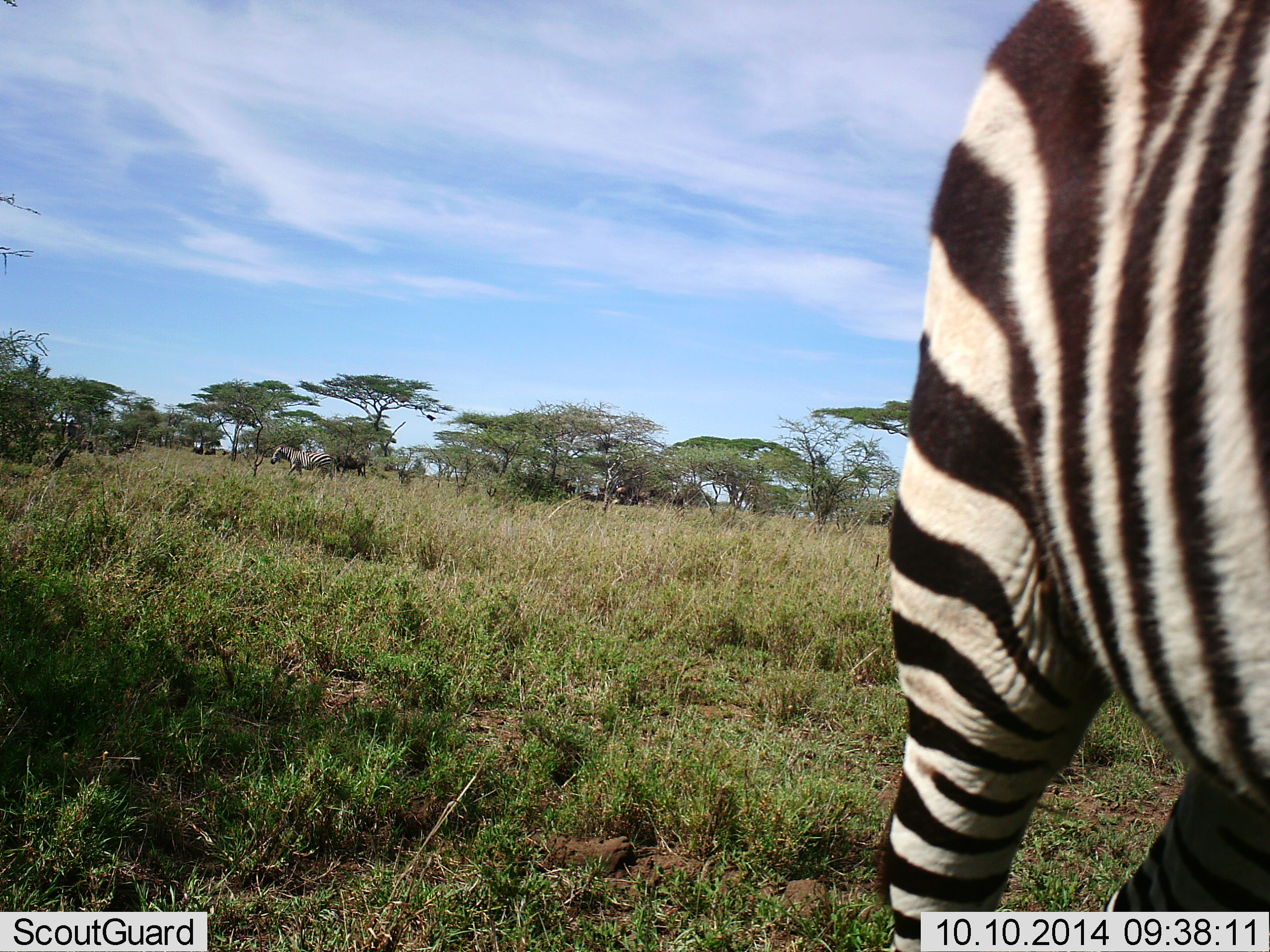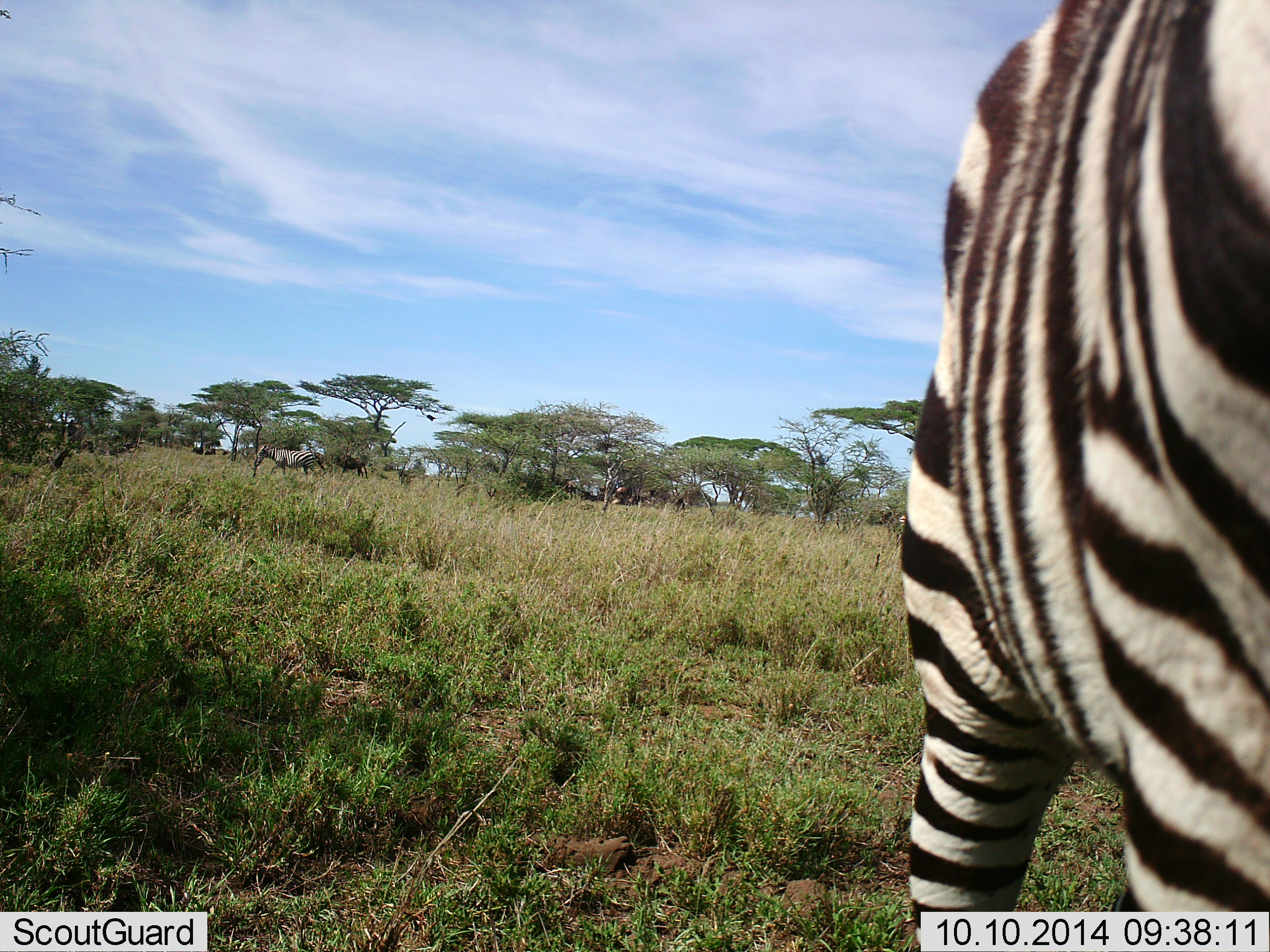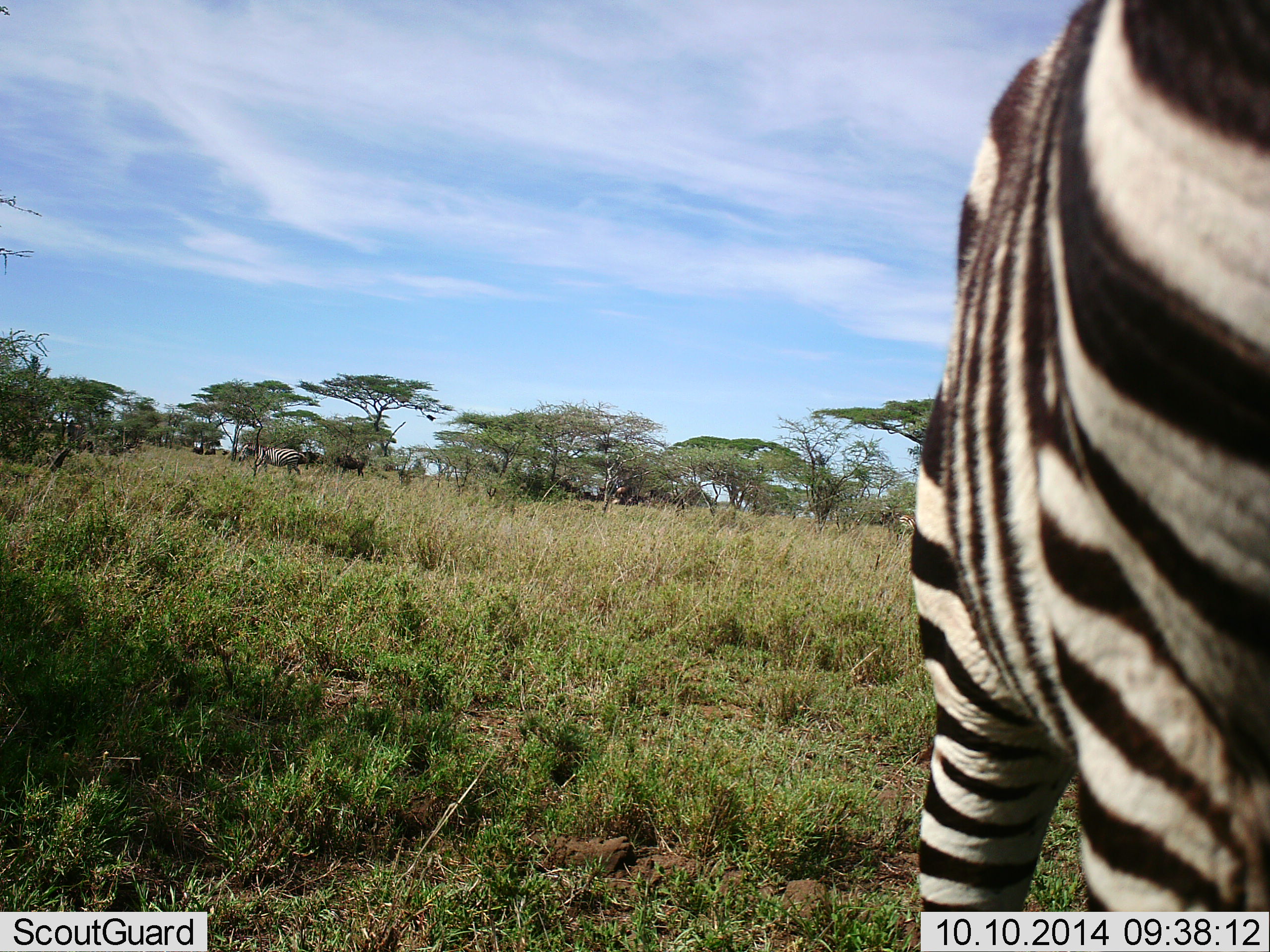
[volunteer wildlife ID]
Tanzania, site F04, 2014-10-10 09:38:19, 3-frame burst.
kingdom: Animalia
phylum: Chordata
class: Mammalia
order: Perissodactyla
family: Equidae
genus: Equus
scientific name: Equus quagga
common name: plains zebra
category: zebra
Zebra (plains zebra) (Equus quagga), count 2. Behavior (volunteer vote fractions): standing 55%, resting 0%, moving 55%, interacting 0%. Young present (vote fraction): 0%. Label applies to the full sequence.